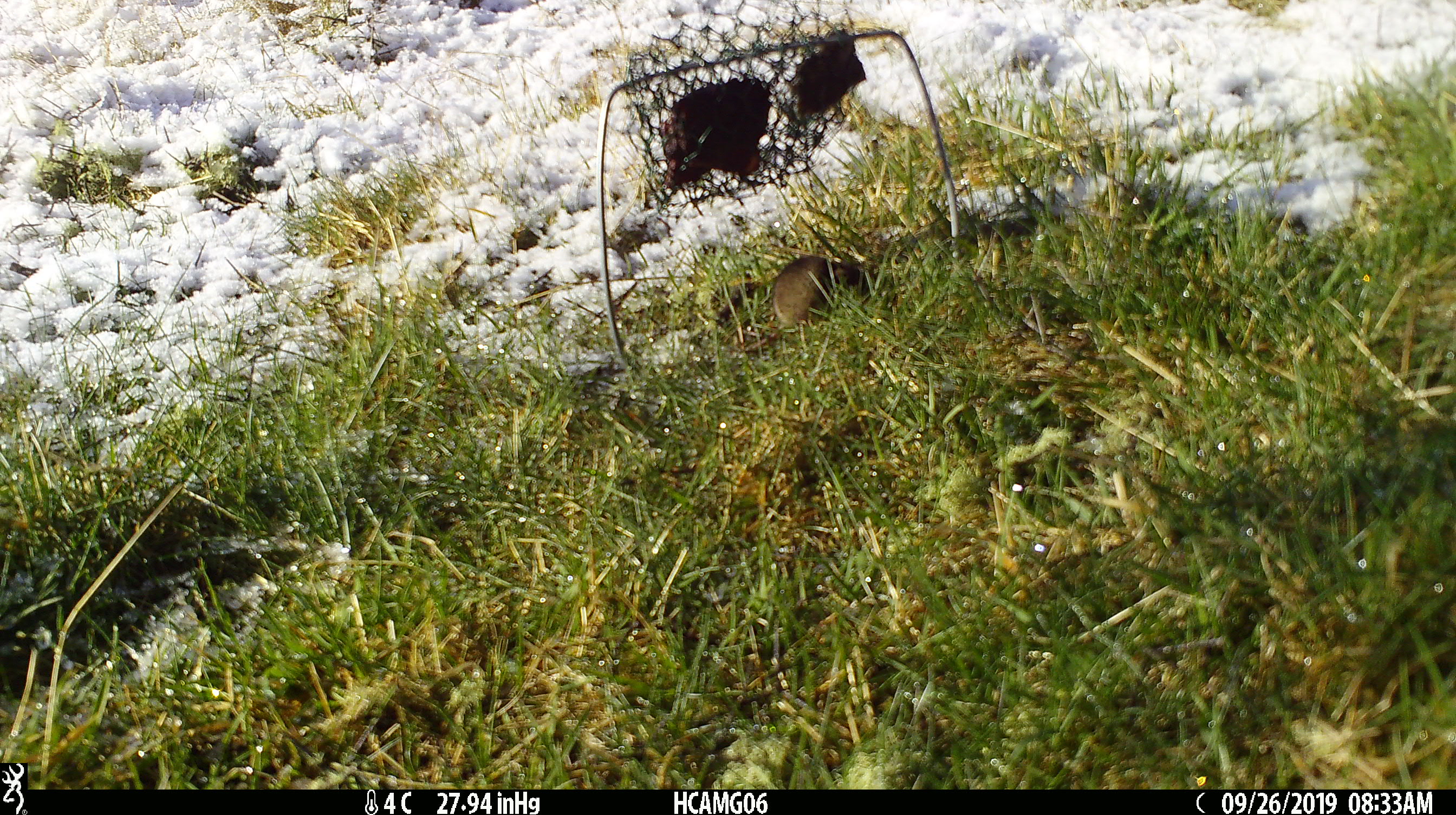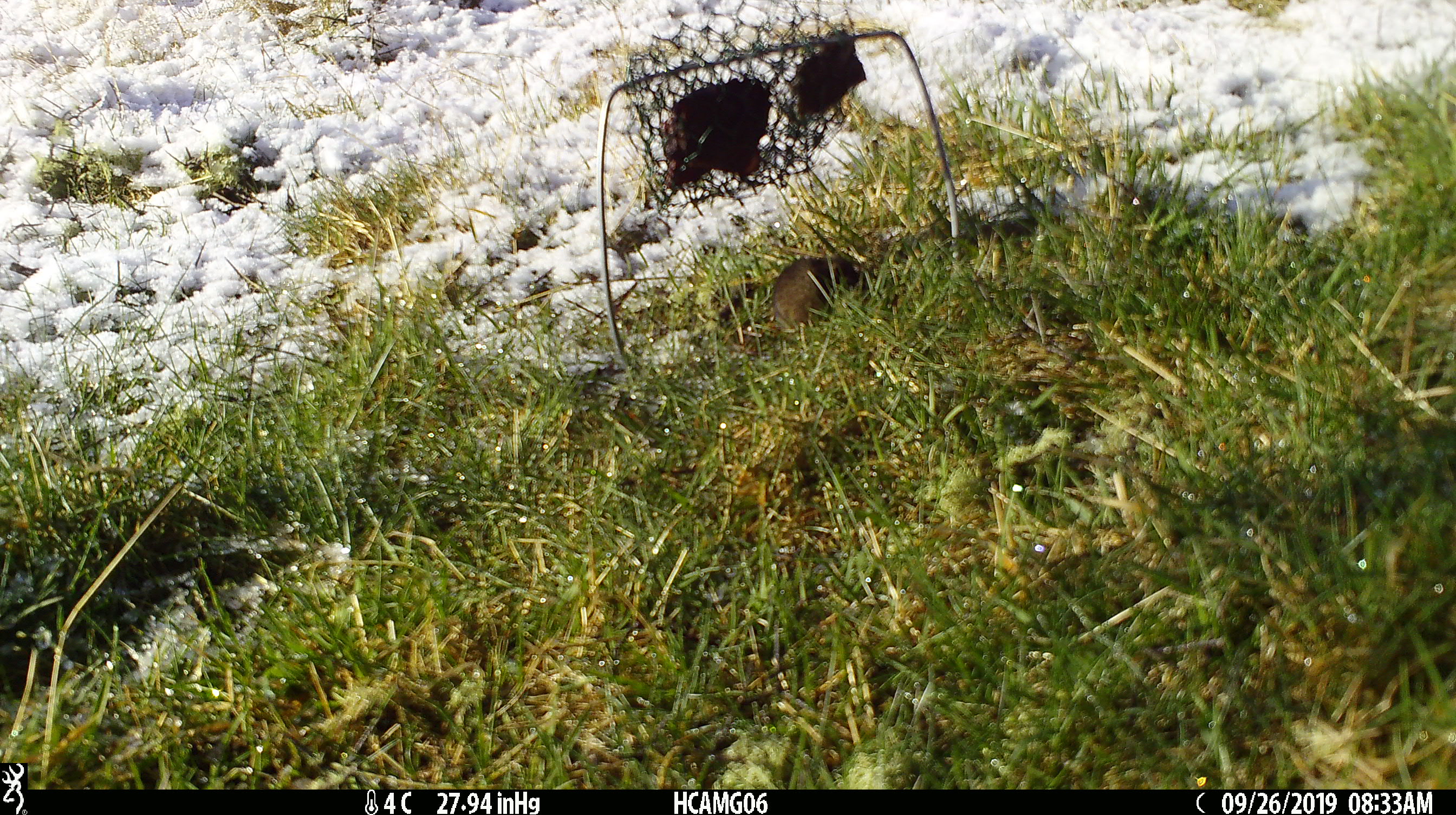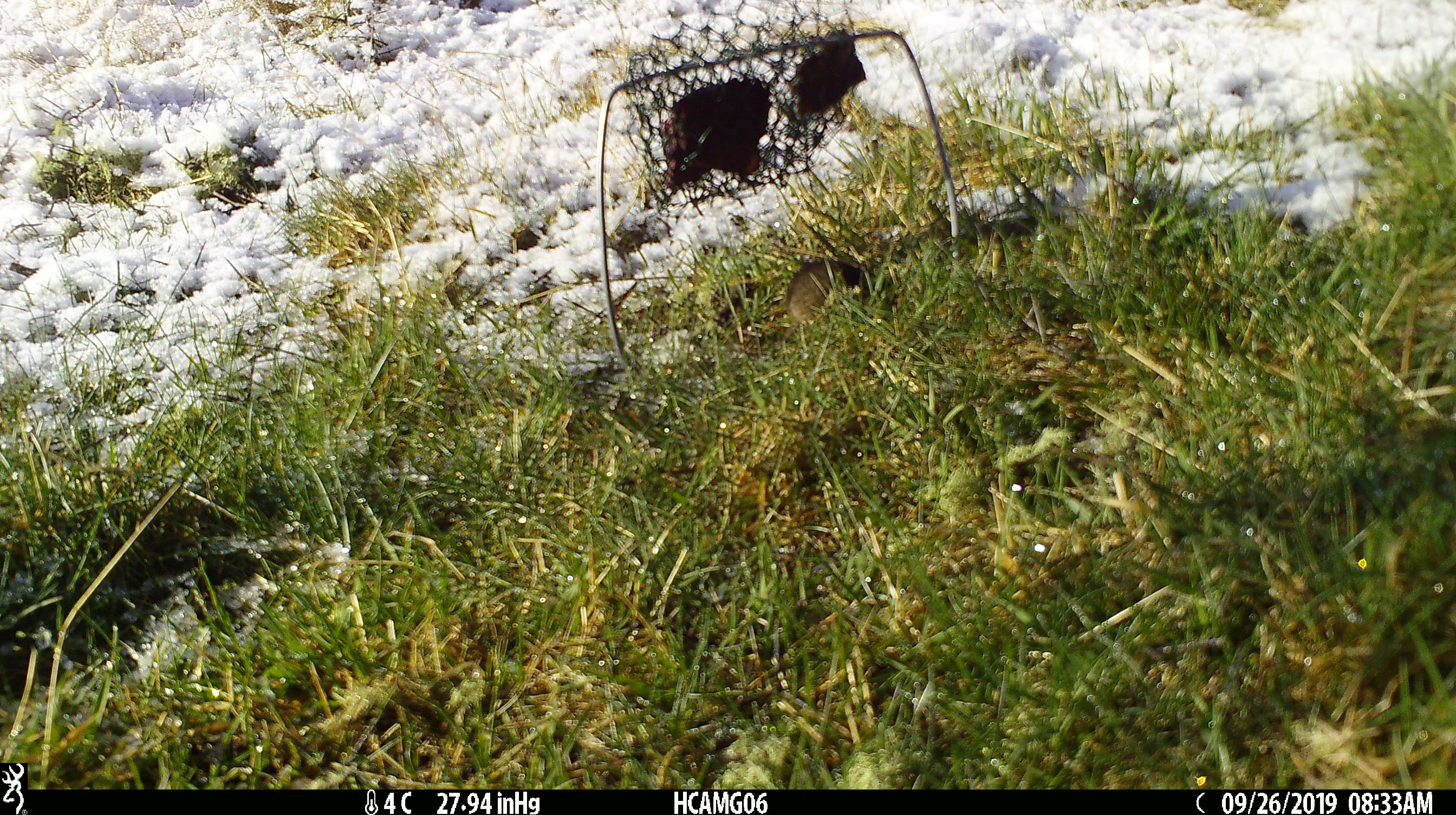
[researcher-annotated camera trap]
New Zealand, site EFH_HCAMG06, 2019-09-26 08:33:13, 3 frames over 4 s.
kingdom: Animalia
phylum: Chordata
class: Mammalia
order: Rodentia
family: Muridae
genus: Mus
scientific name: Mus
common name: mouse